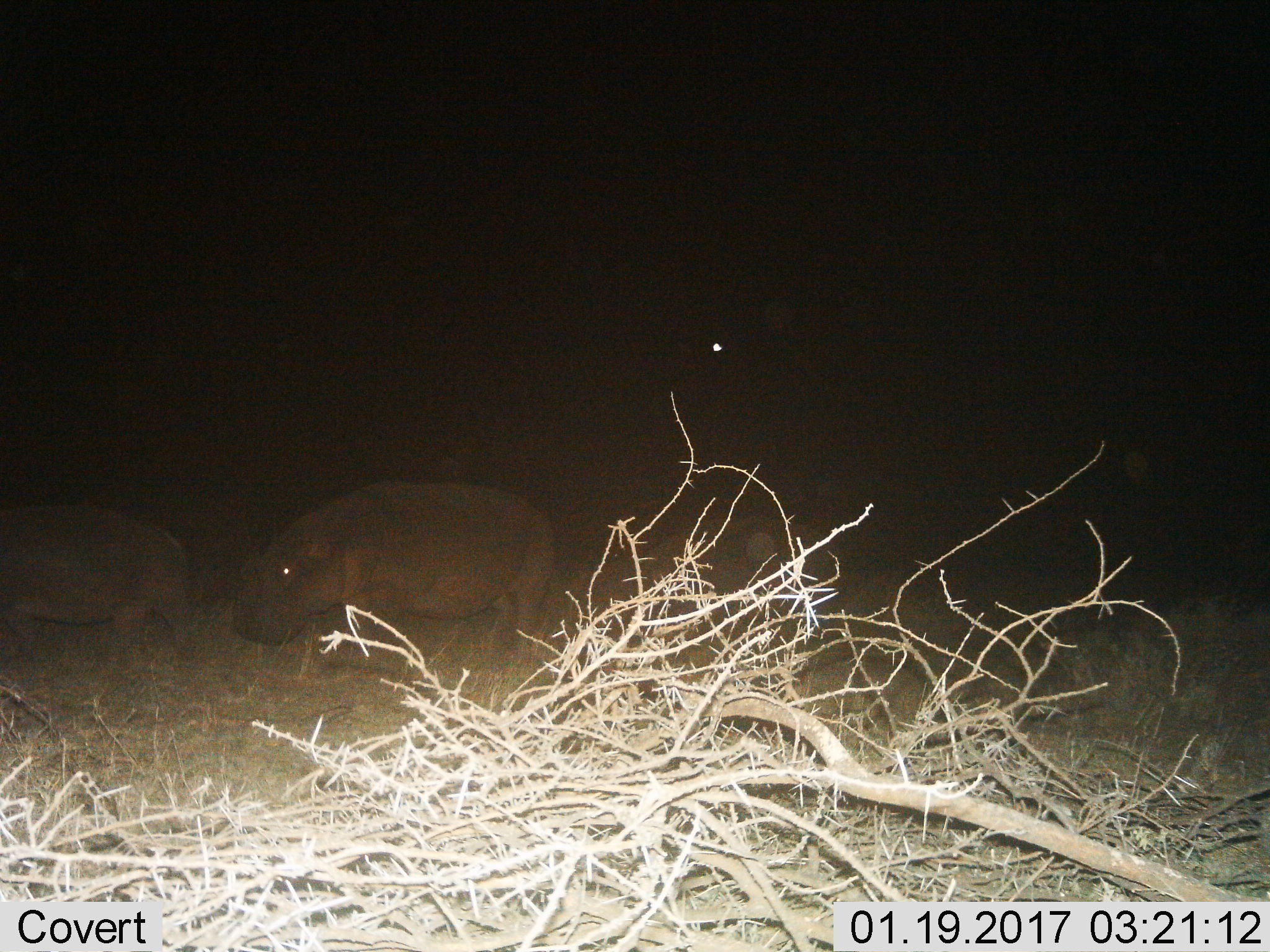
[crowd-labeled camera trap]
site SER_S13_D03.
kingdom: Animalia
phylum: Chordata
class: Mammalia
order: Artiodactyla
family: Hippopotamidae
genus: Hippopotamus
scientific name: Hippopotamus amphibius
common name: hippopotamus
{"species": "hippopotamus (Hippopotamus amphibius)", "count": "2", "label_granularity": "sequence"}